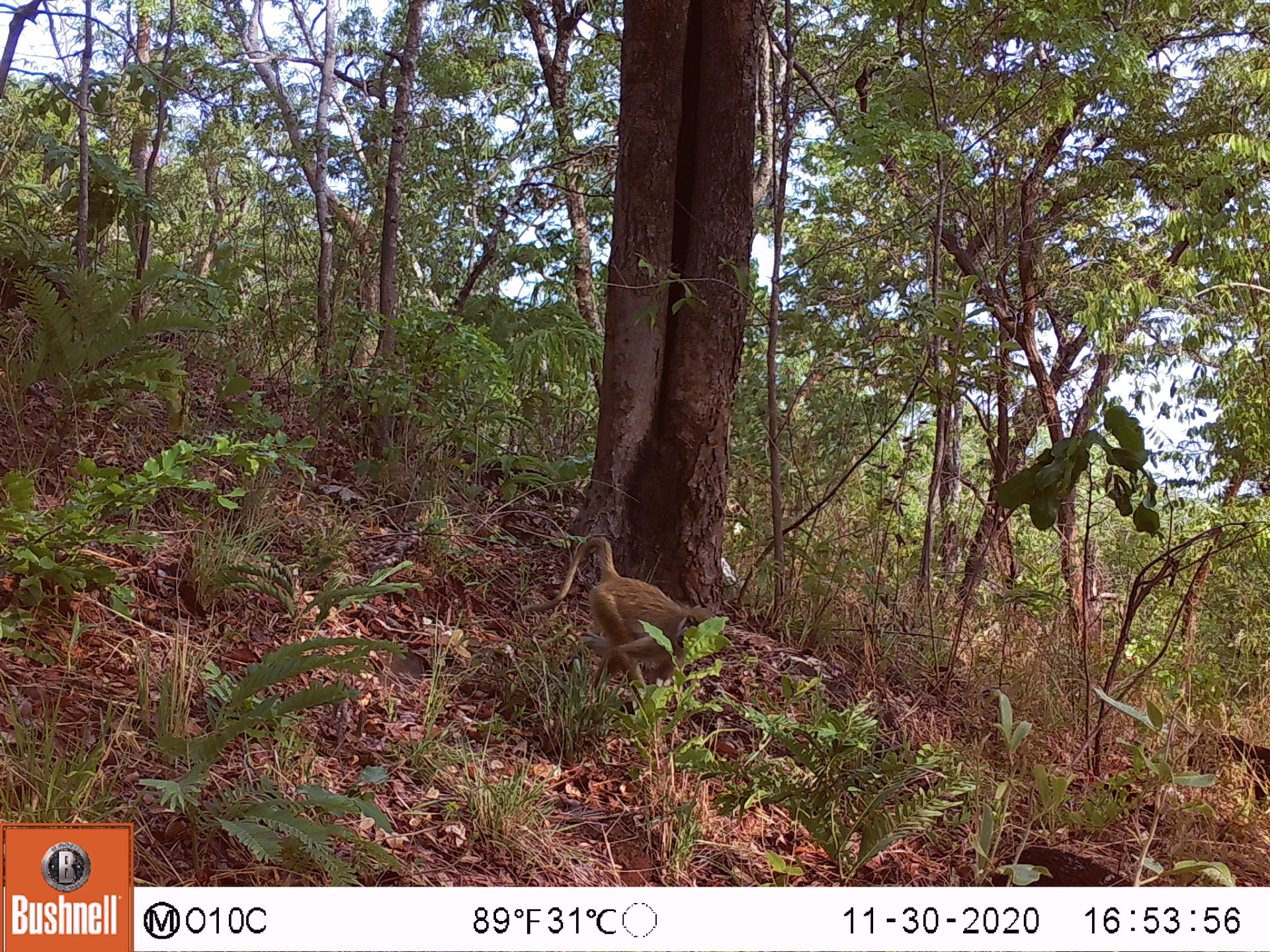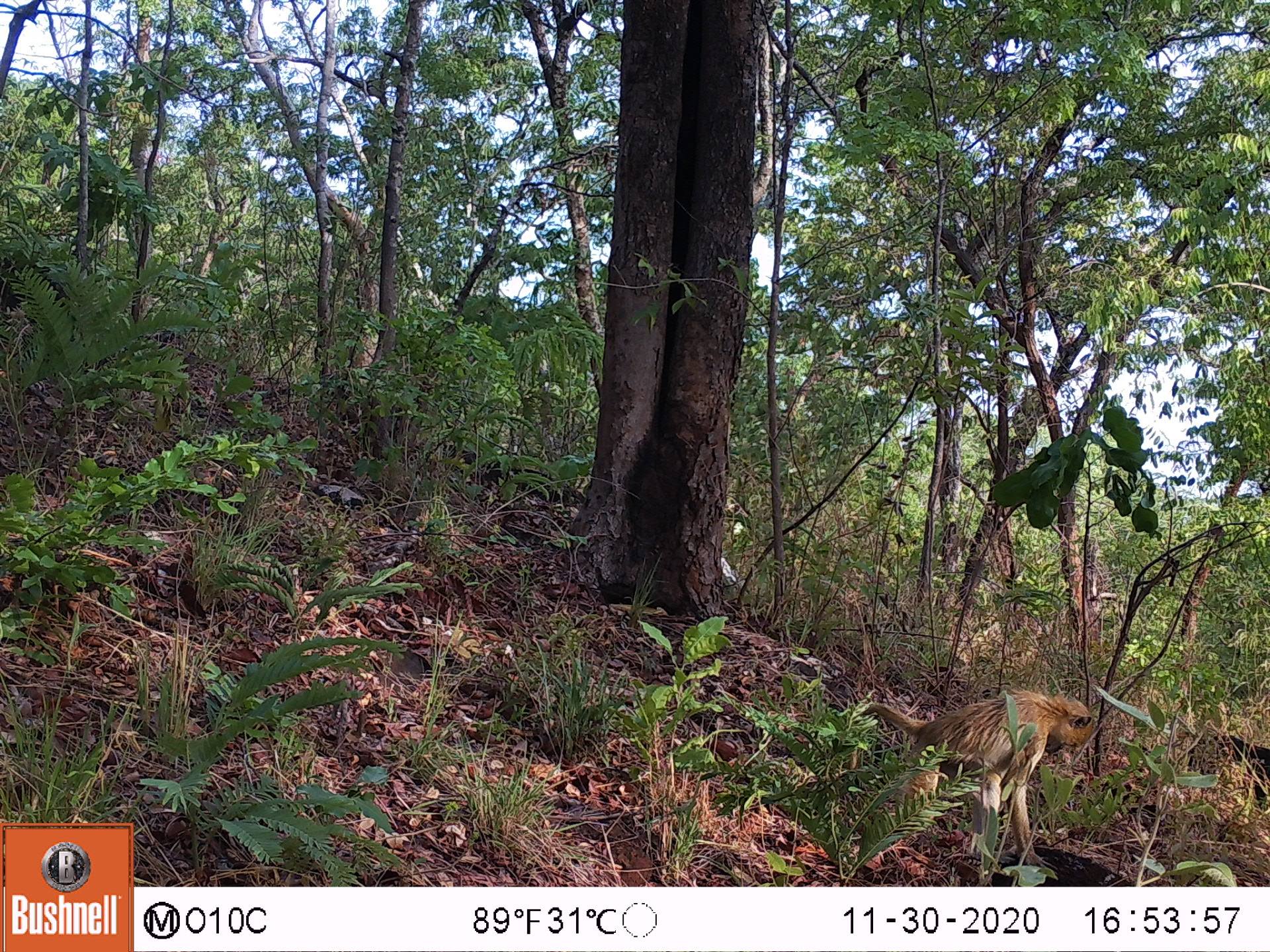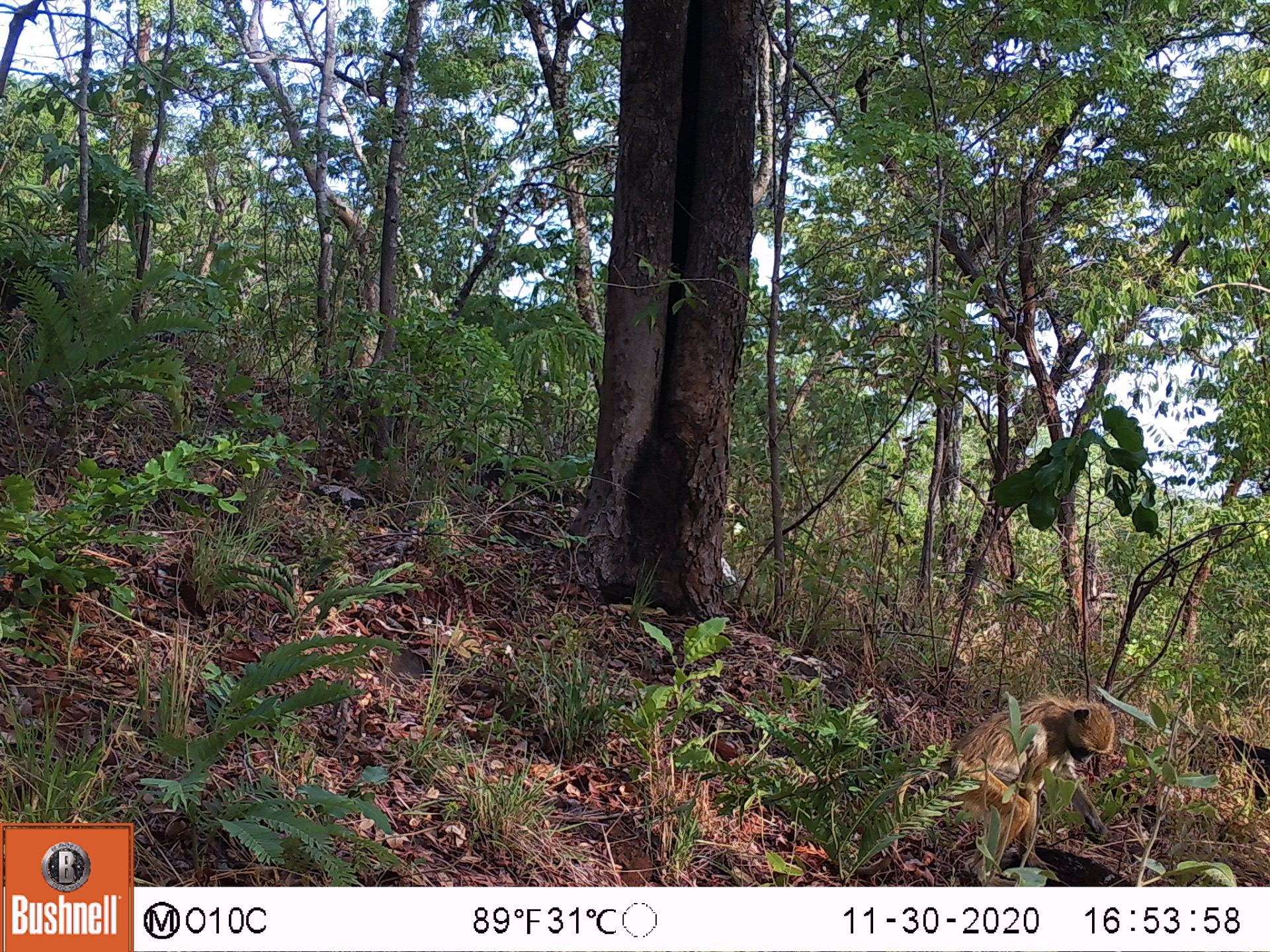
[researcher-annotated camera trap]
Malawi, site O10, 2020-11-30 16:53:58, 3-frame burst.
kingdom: Animalia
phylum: Chordata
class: Mammalia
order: Primates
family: Cercopithecidae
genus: Papio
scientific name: Papio cynocephalus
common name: yellow baboon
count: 1